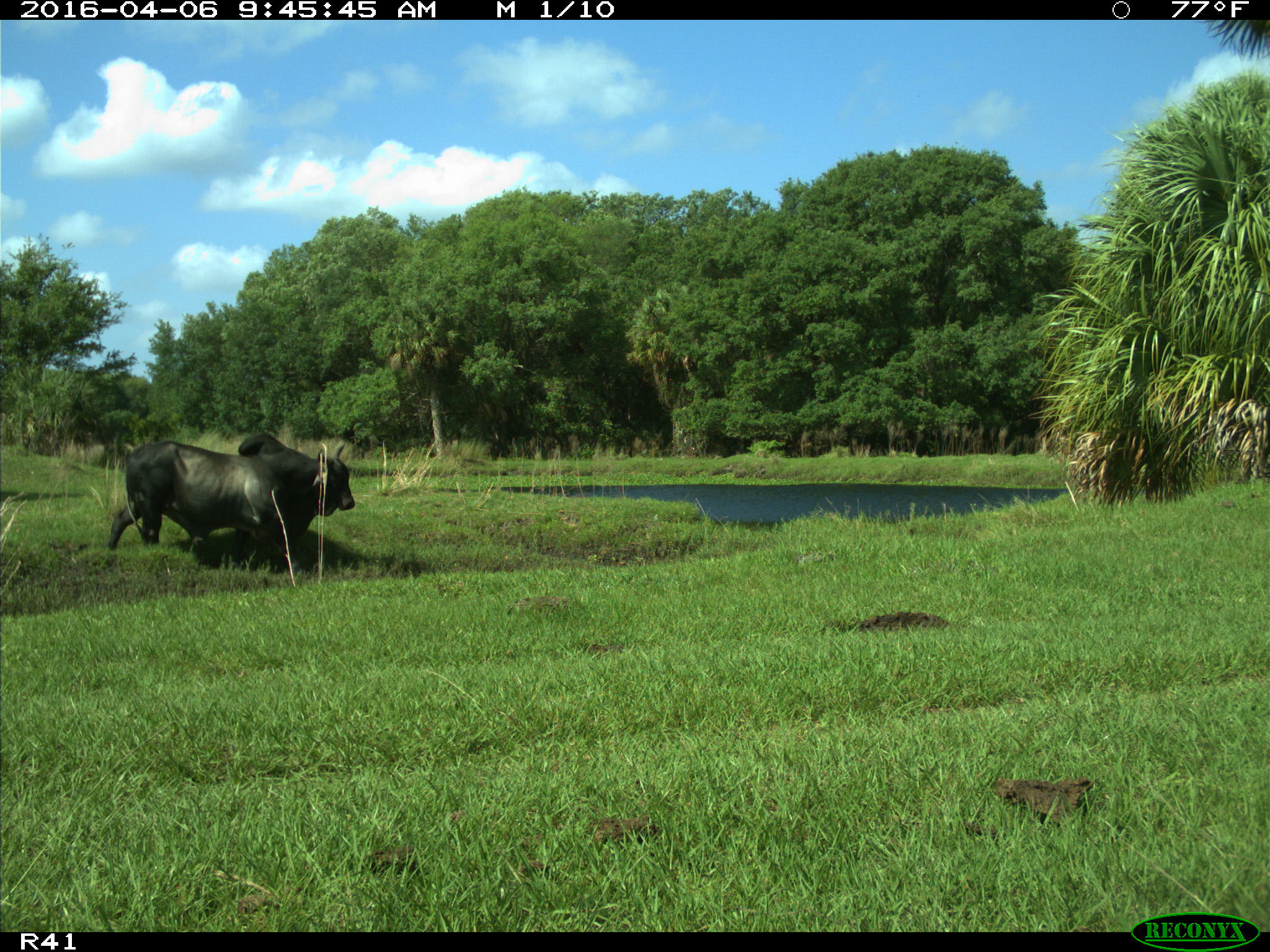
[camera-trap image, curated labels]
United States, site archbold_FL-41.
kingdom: Animalia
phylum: Chordata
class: Mammalia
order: Artiodactyla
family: Bovidae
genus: Bos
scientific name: Bos taurus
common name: domestic cow